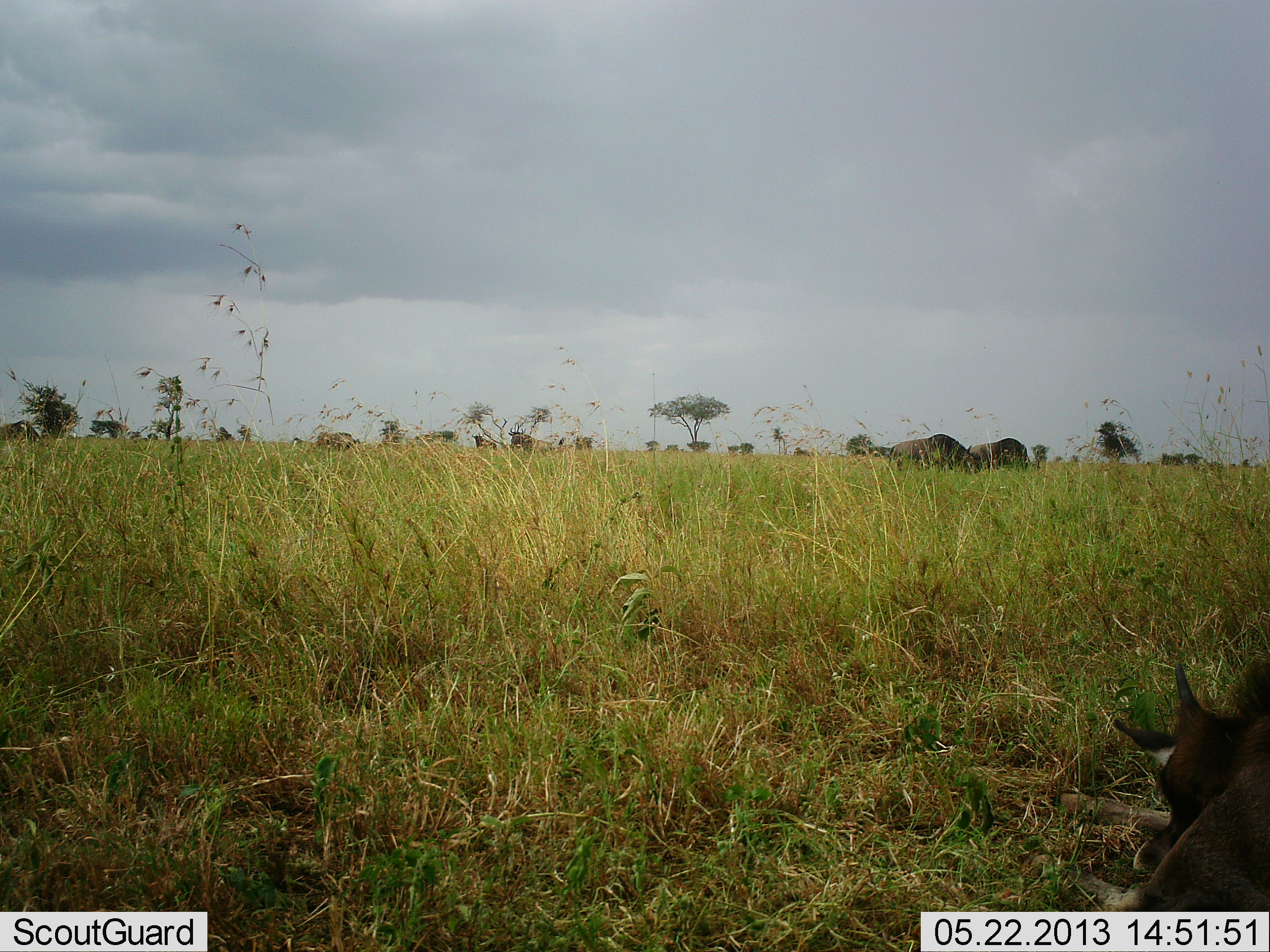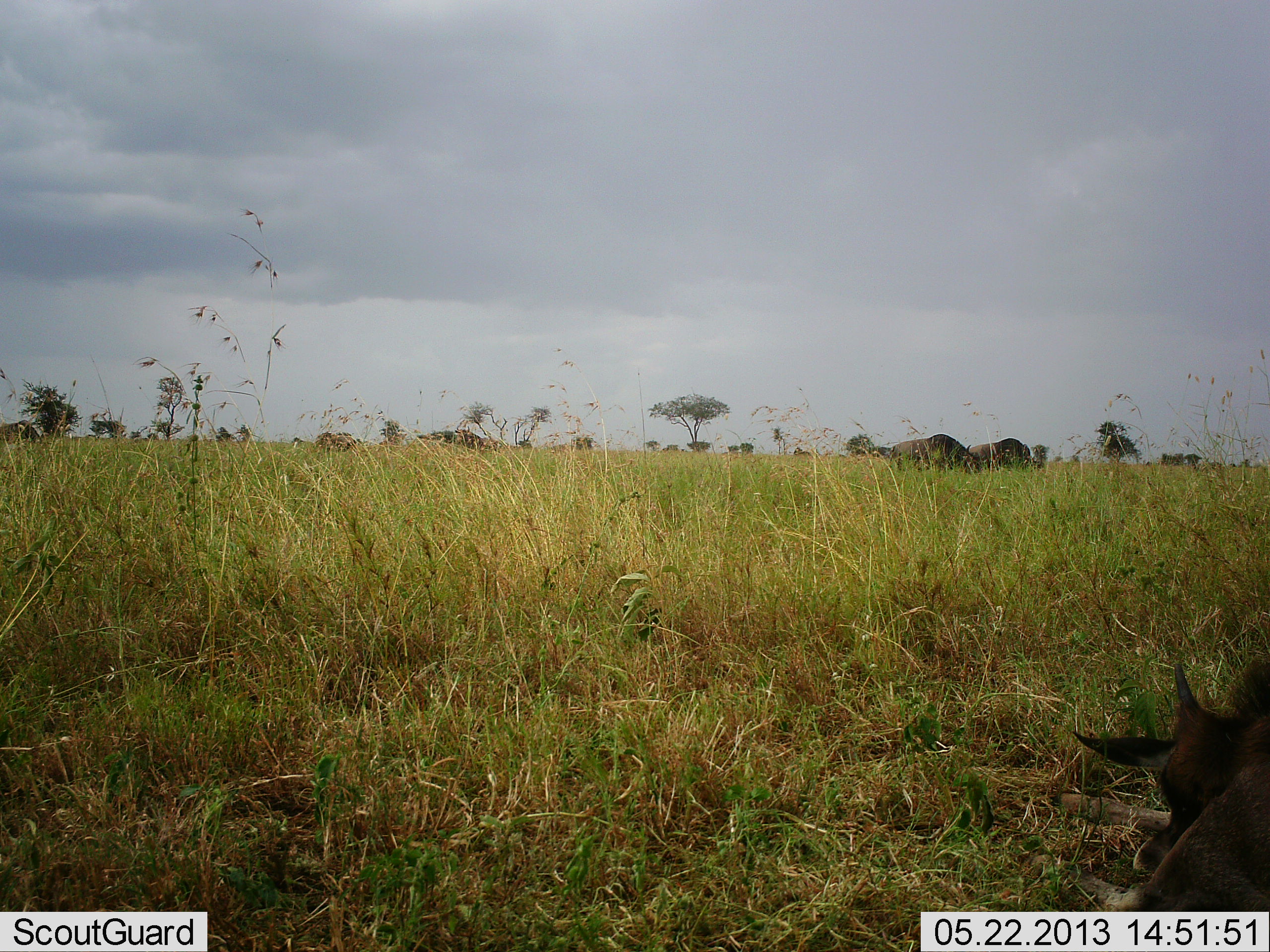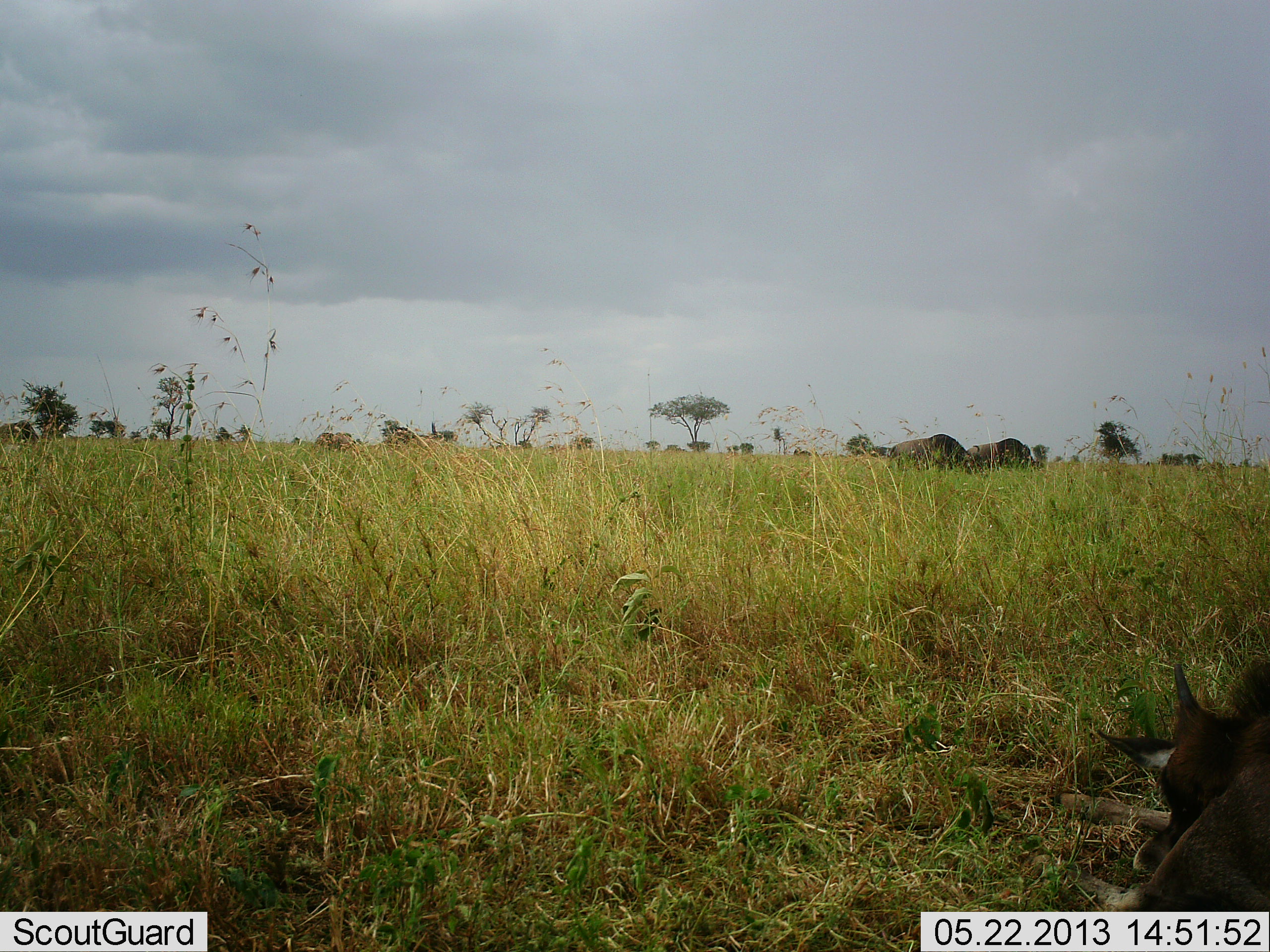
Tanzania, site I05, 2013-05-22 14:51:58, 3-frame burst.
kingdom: Animalia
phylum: Chordata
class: Mammalia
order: Artiodactyla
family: Bovidae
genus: Connochaetes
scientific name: Connochaetes taurinus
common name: blue wildebeest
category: wildebeest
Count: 6.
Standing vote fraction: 60%.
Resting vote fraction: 90%.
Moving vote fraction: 30%.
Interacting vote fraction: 0%.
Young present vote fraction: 60%.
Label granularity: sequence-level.